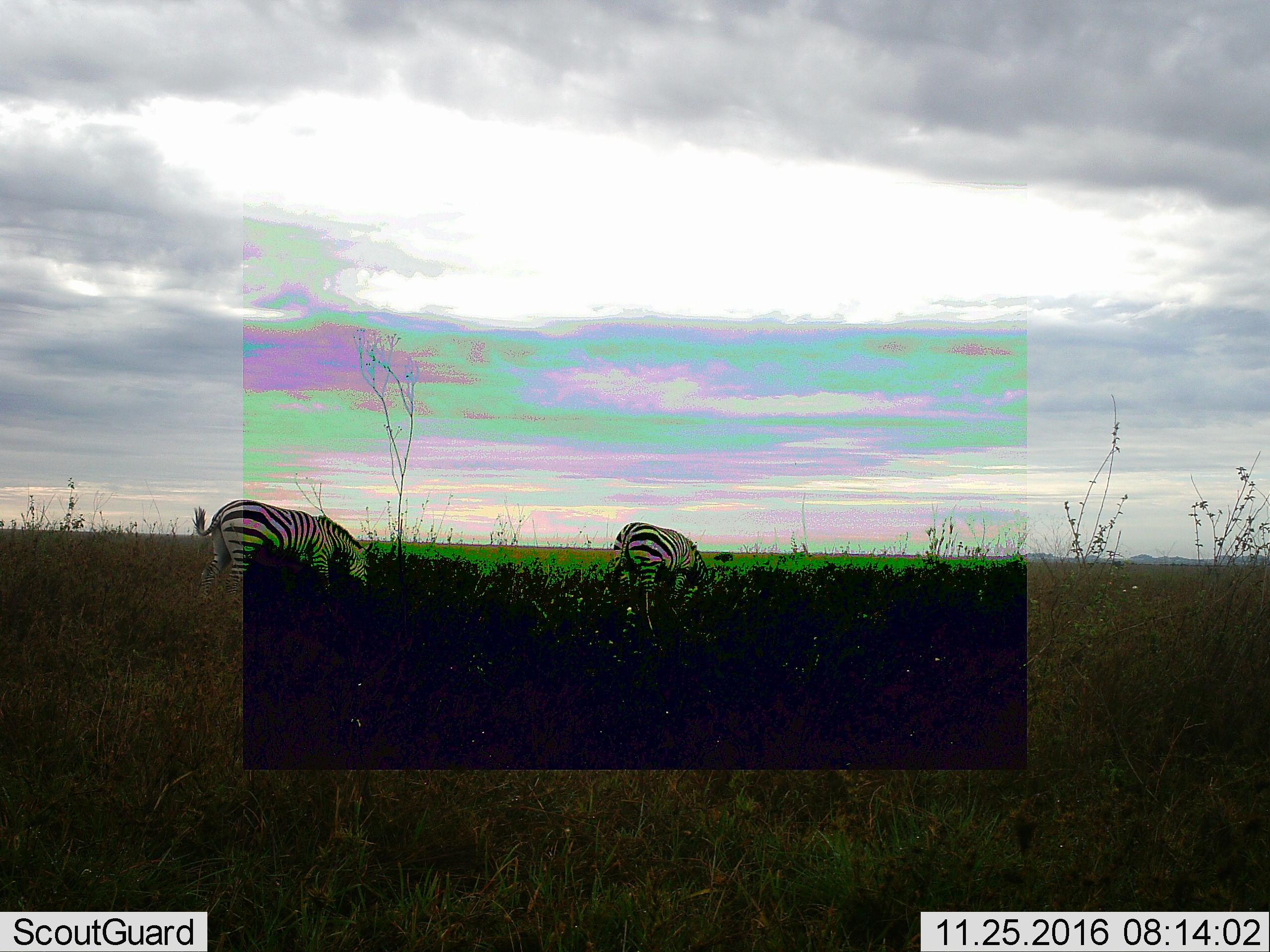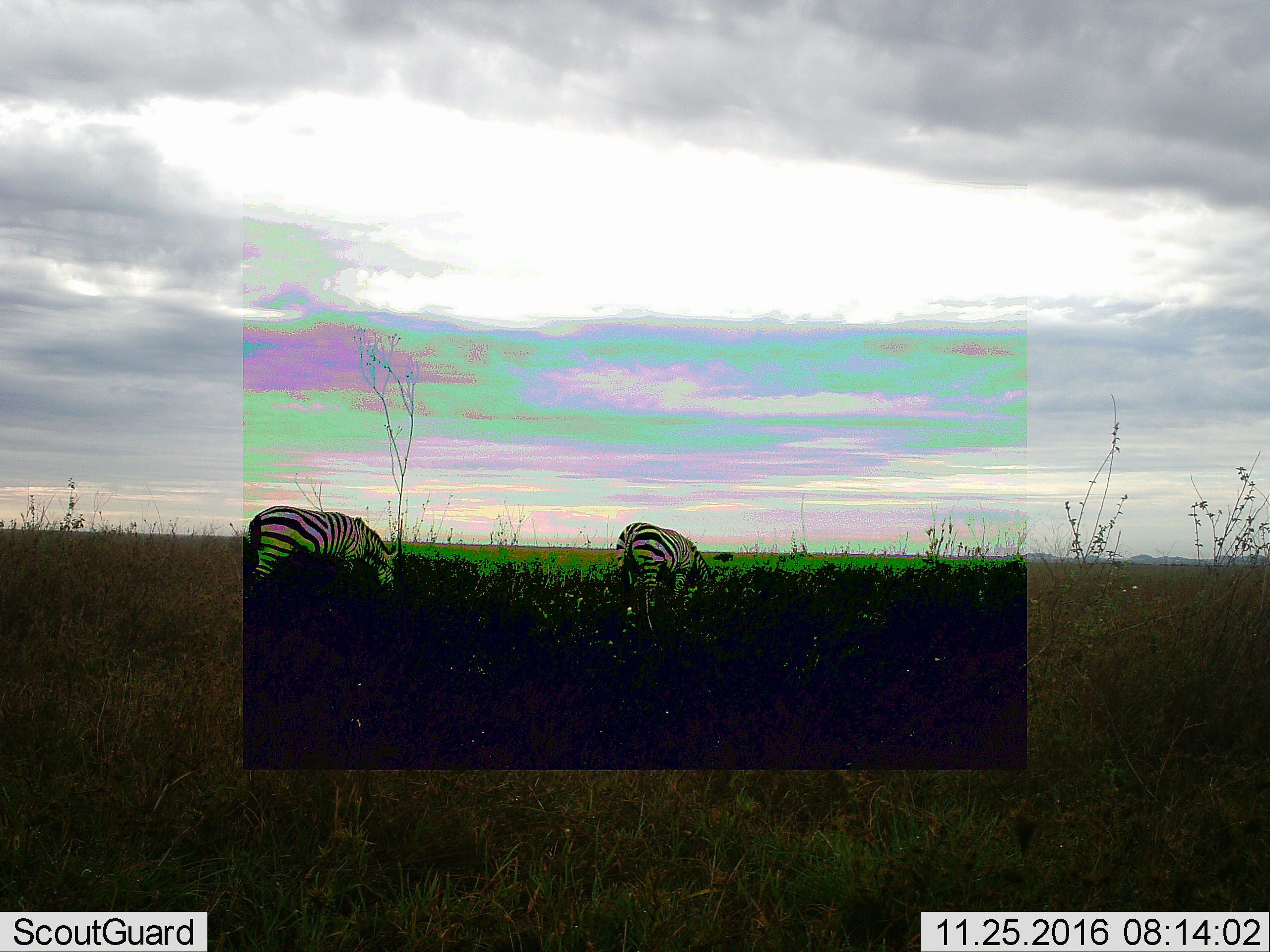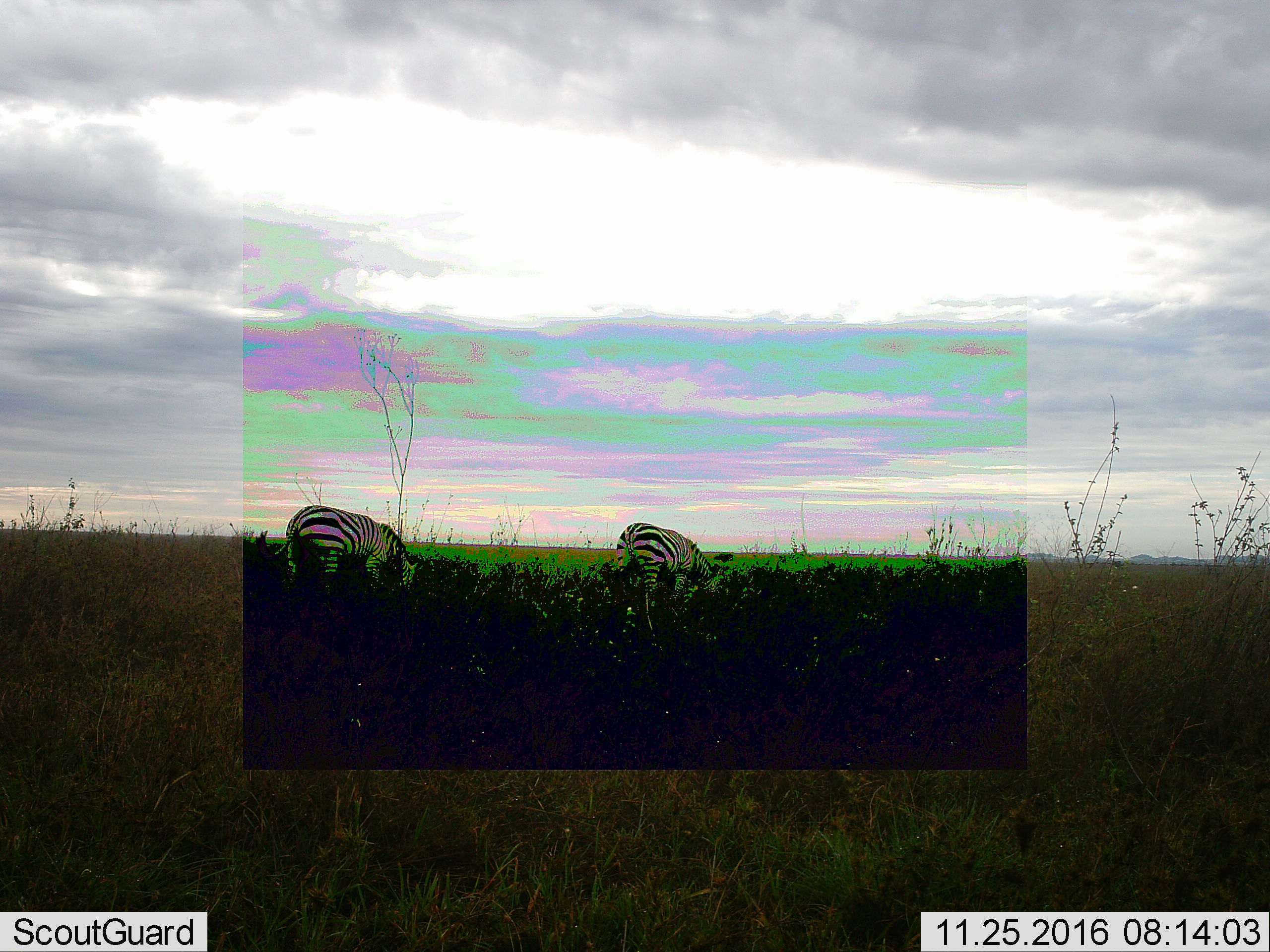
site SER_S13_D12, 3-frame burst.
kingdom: Animalia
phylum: Chordata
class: Mammalia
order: Perissodactyla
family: Equidae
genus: Equus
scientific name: Equus quagga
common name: plains zebra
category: zebraplains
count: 2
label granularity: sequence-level